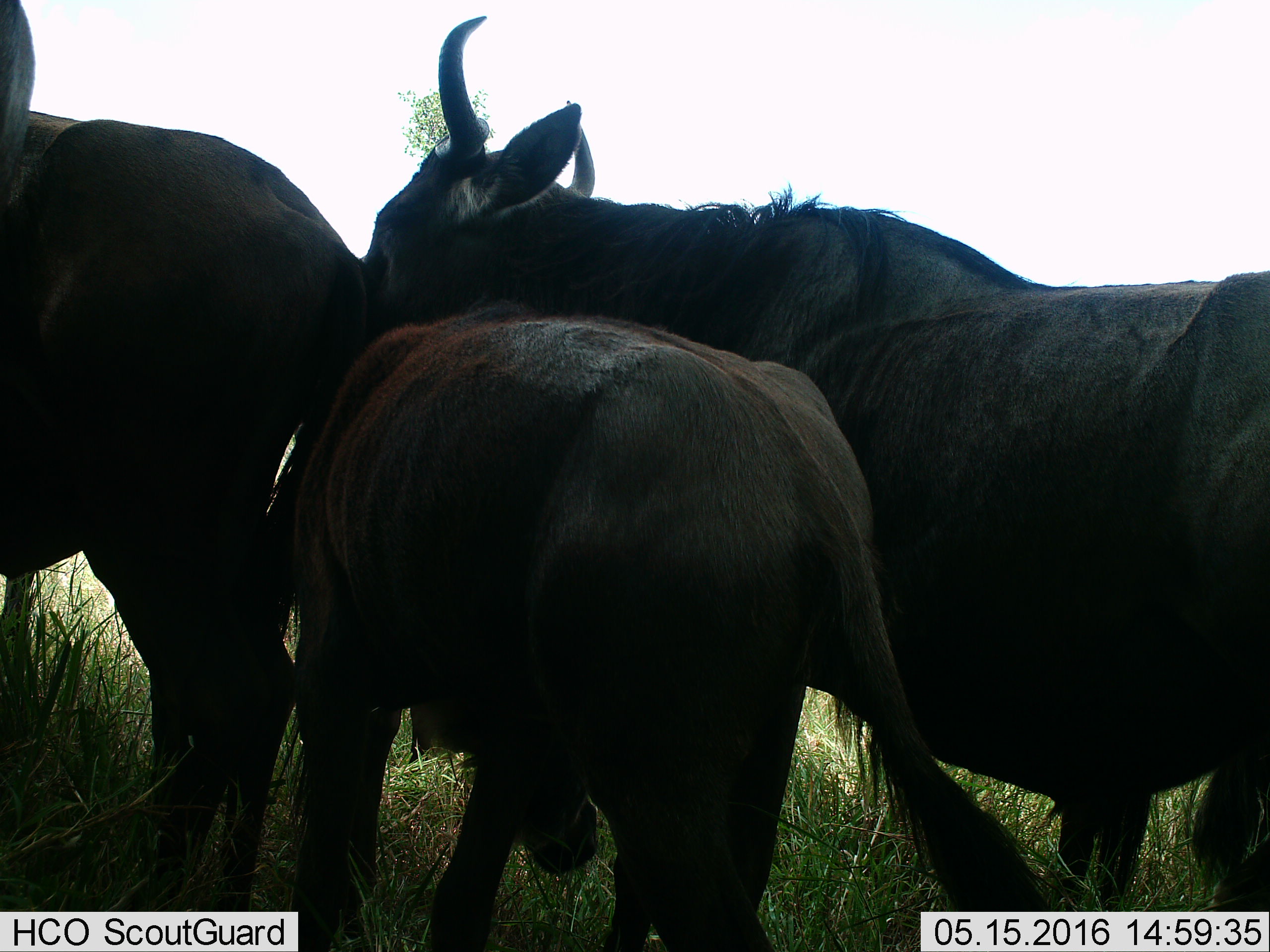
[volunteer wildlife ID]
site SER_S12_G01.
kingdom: Animalia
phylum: Chordata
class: Mammalia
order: Artiodactyla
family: Bovidae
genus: Connochaetes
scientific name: Connochaetes taurinus taurinus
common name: blue wildebeest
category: wildebeestblue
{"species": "wildebeestblue (blue wildebeest) (Connochaetes taurinus taurinus)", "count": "3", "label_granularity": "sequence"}